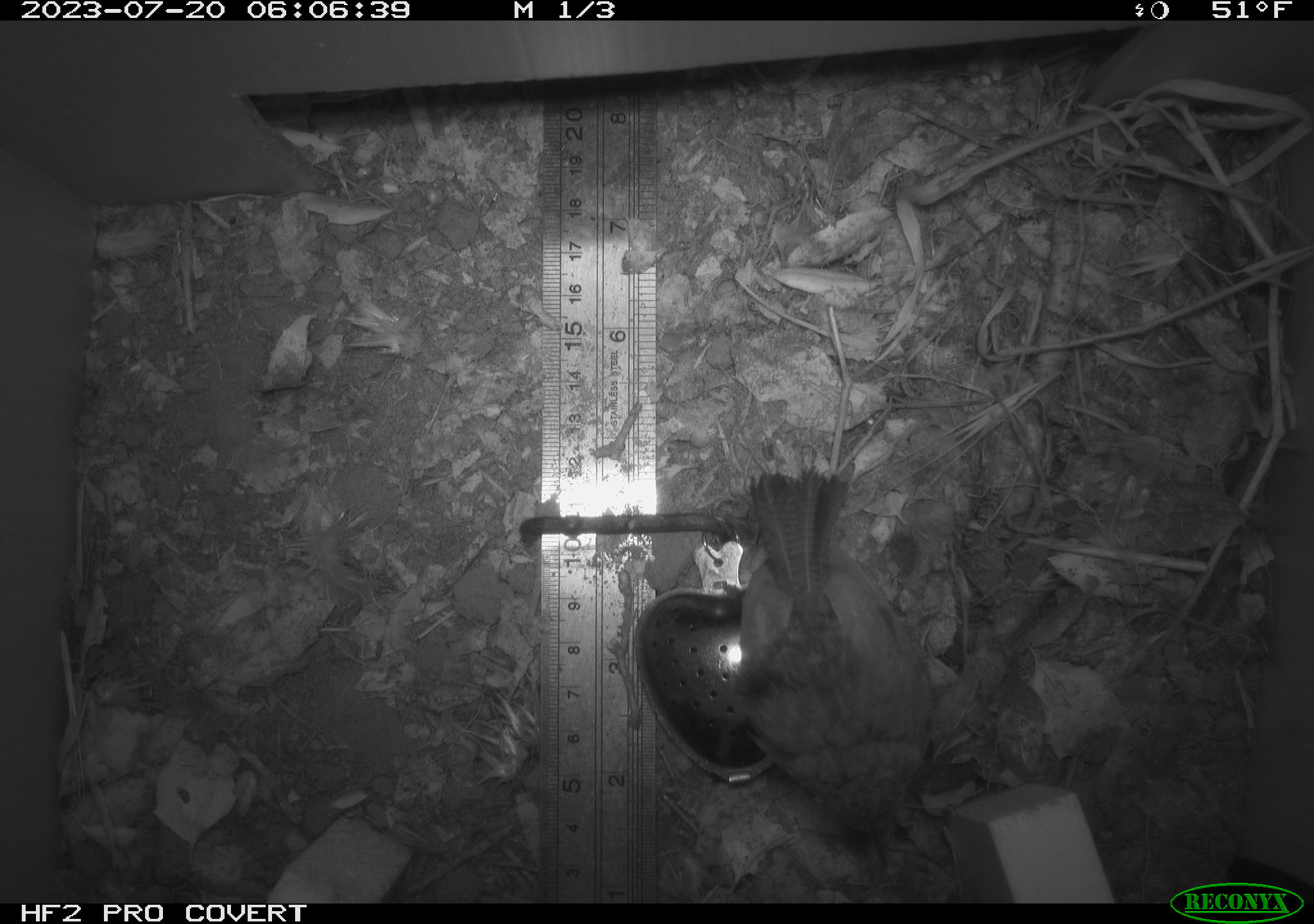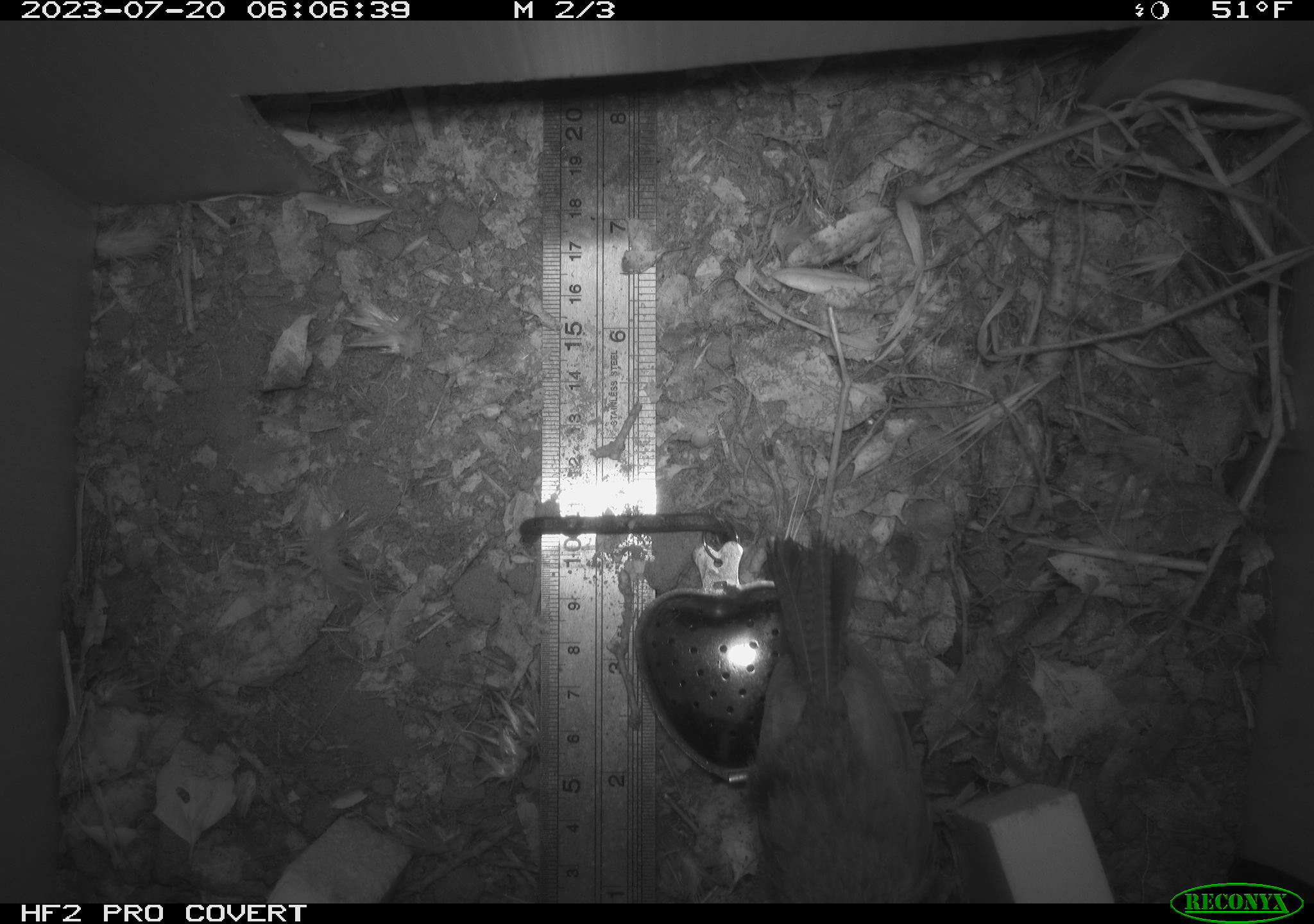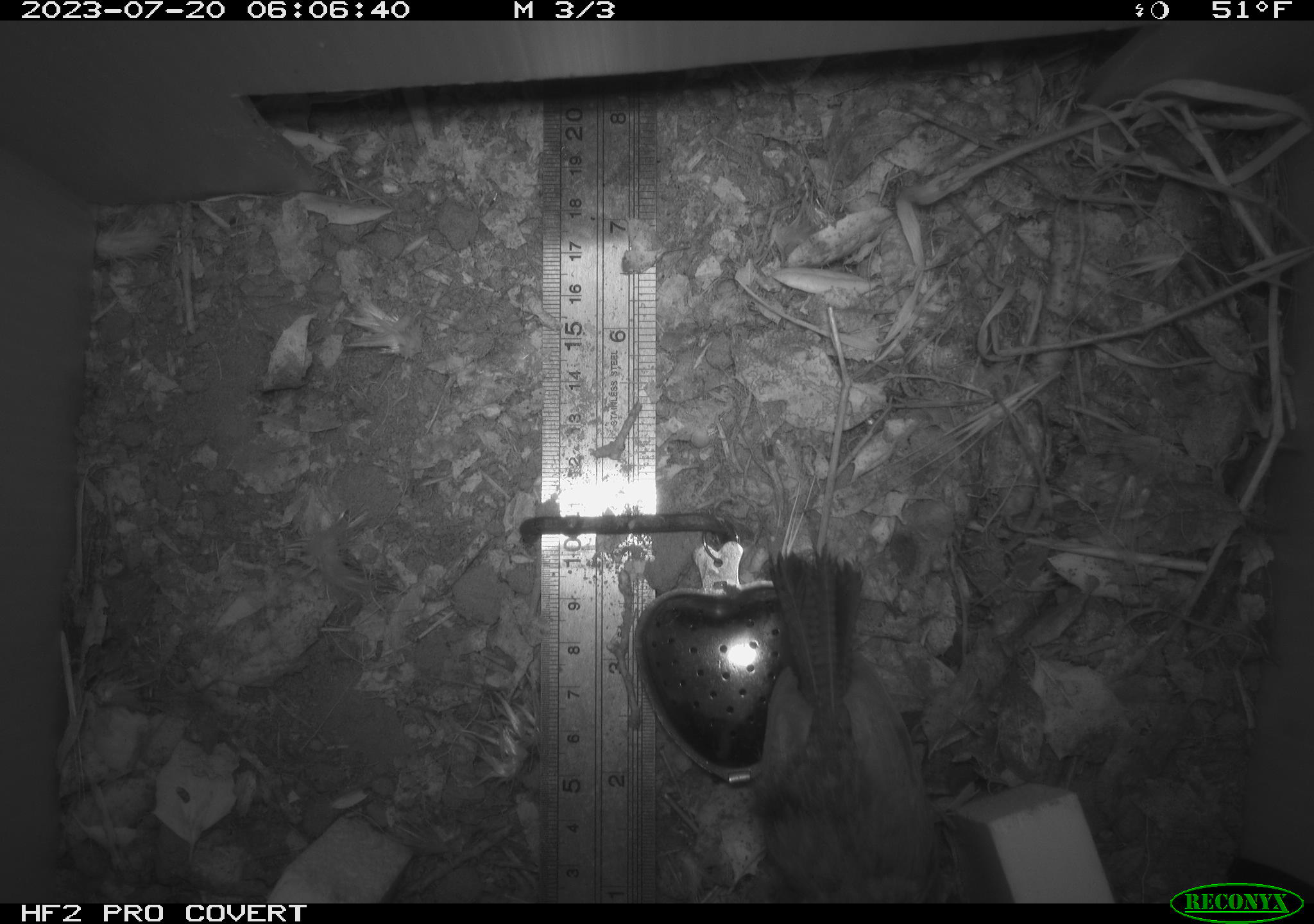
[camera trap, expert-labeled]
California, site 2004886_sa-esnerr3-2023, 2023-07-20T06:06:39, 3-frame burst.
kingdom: Animalia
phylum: Chordata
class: Aves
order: Passeriformes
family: Troglodytidae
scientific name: Troglodytidae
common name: wren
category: troglodytidae family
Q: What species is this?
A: Troglodytidae family (wren) (Troglodytidae).